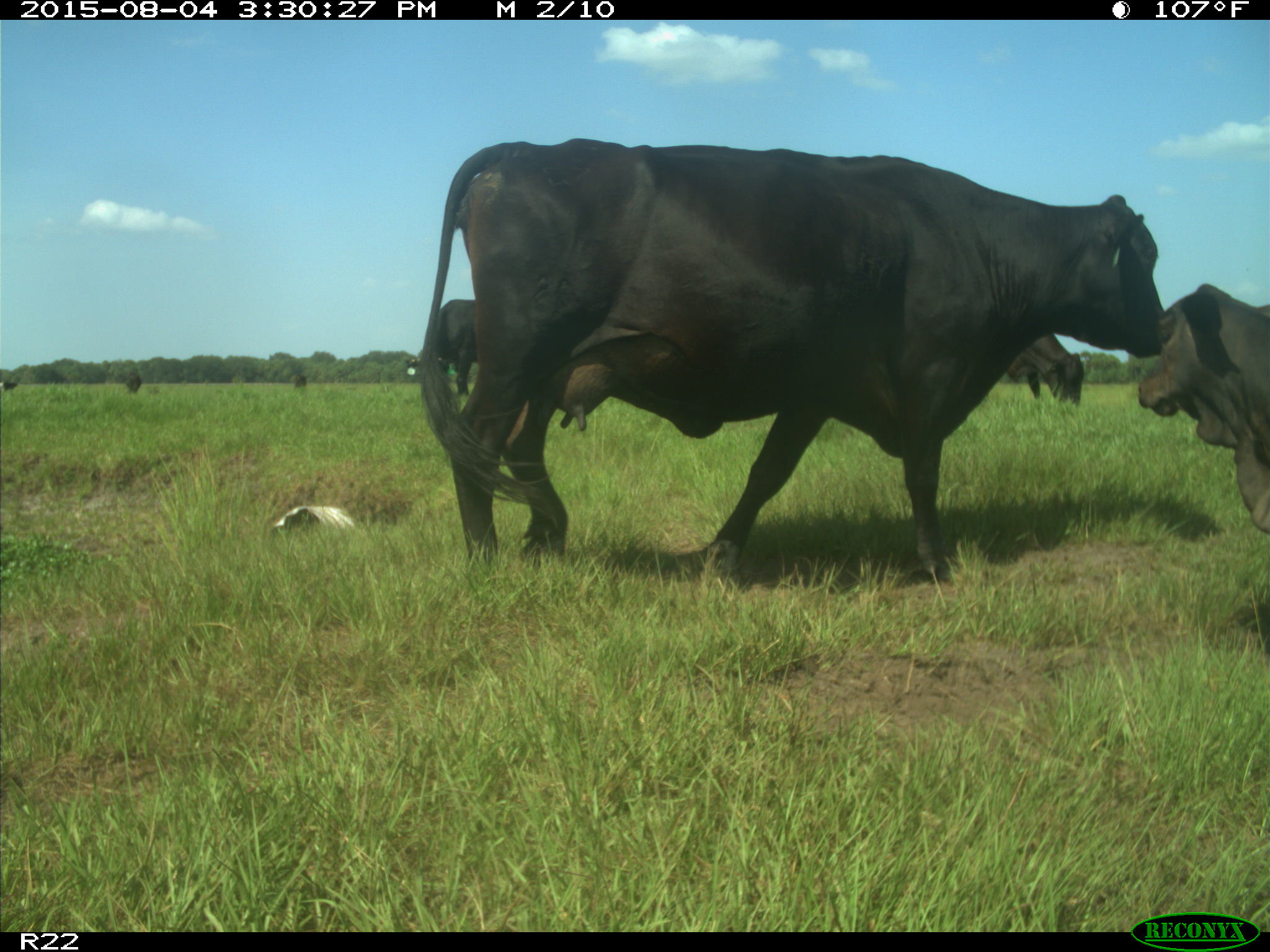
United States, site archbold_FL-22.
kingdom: Animalia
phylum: Chordata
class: Mammalia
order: Artiodactyla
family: Bovidae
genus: Bos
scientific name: Bos taurus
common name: domestic cow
Bos taurus (domestic cow).